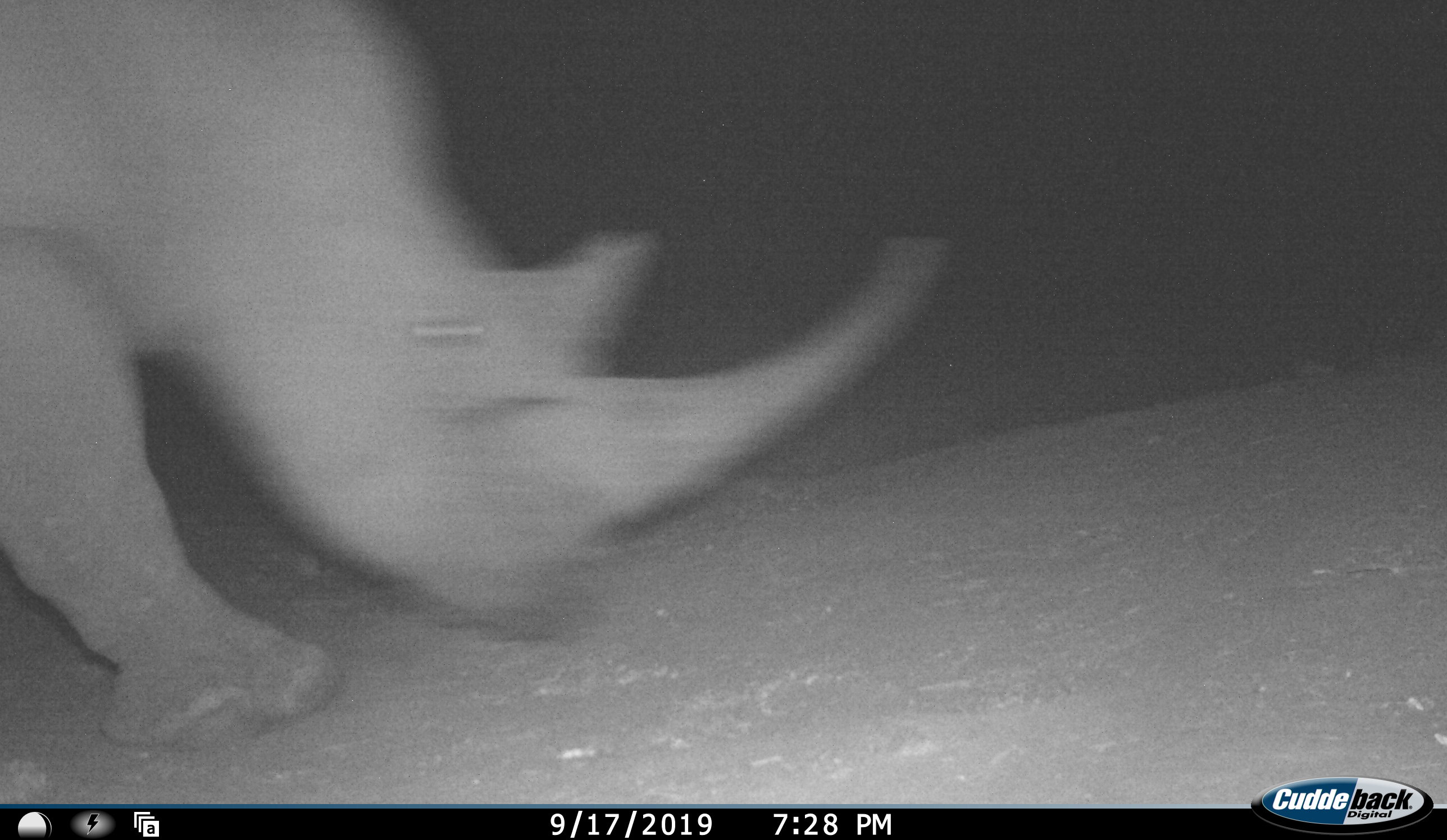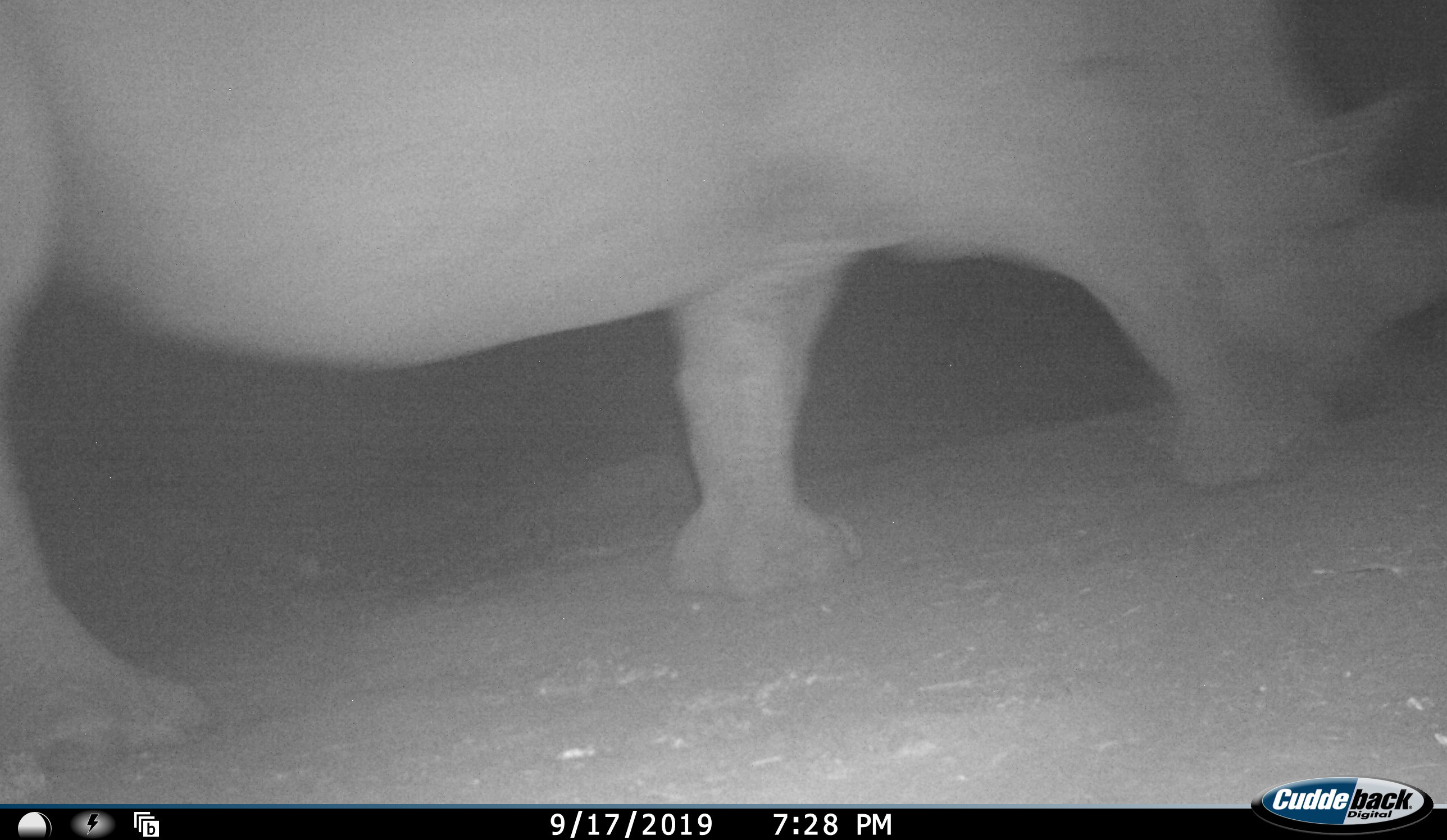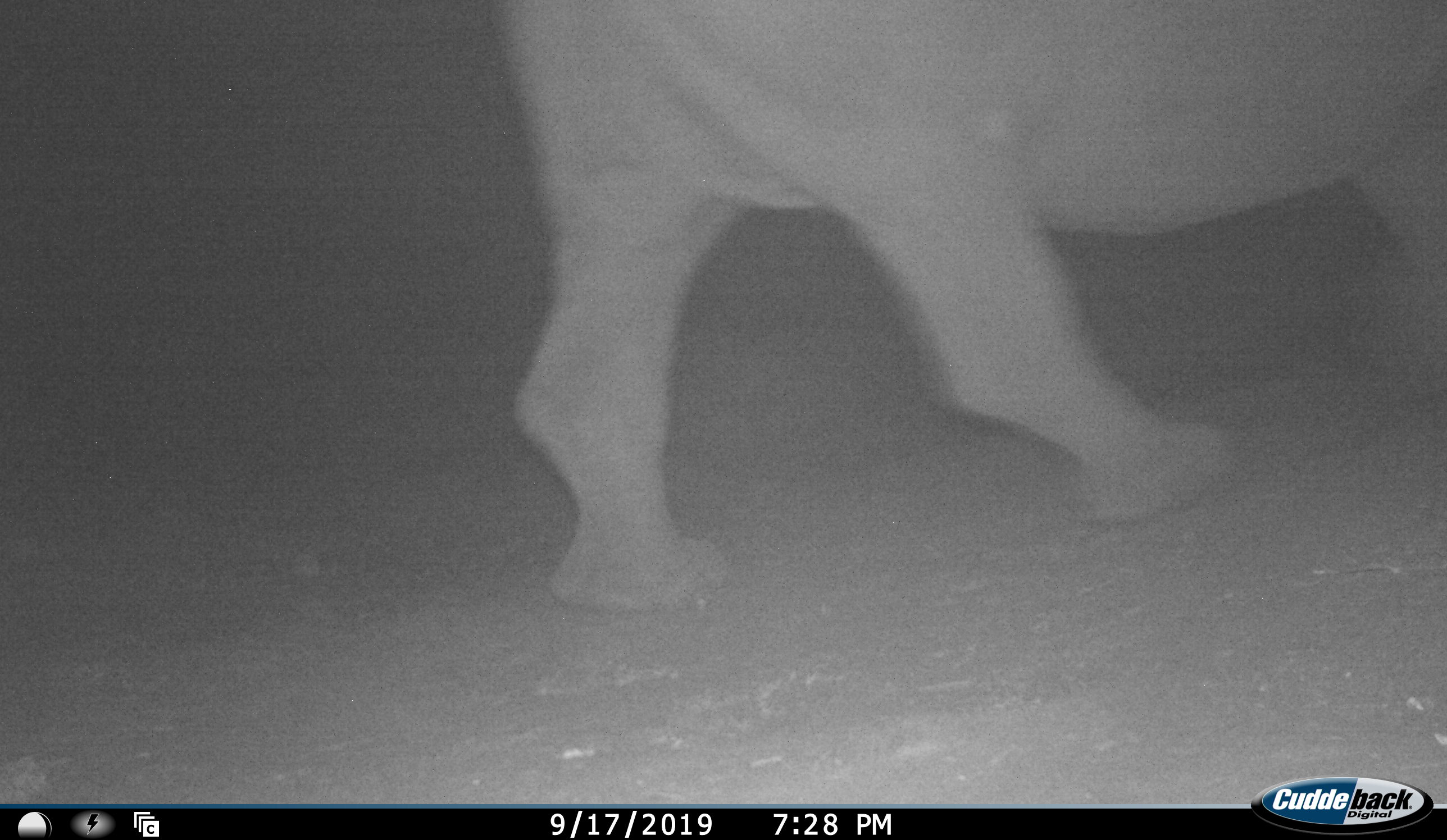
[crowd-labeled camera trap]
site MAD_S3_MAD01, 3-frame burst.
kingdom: Animalia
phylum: Chordata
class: Mammalia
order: Perissodactyla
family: Rhinocerotidae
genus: Diceros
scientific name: Diceros bicornis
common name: black rhinoceros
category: rhinocerosblack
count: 1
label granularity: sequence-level